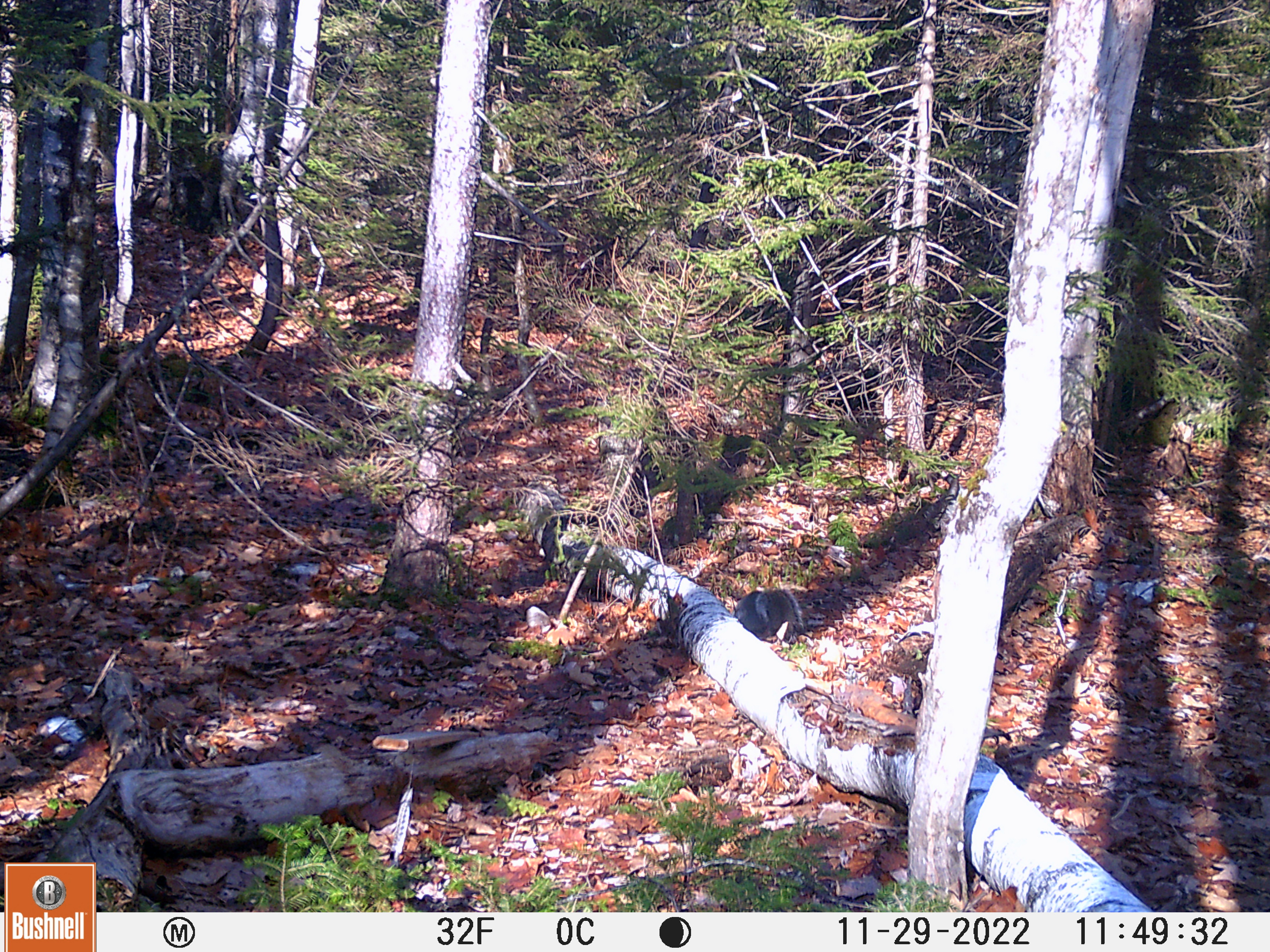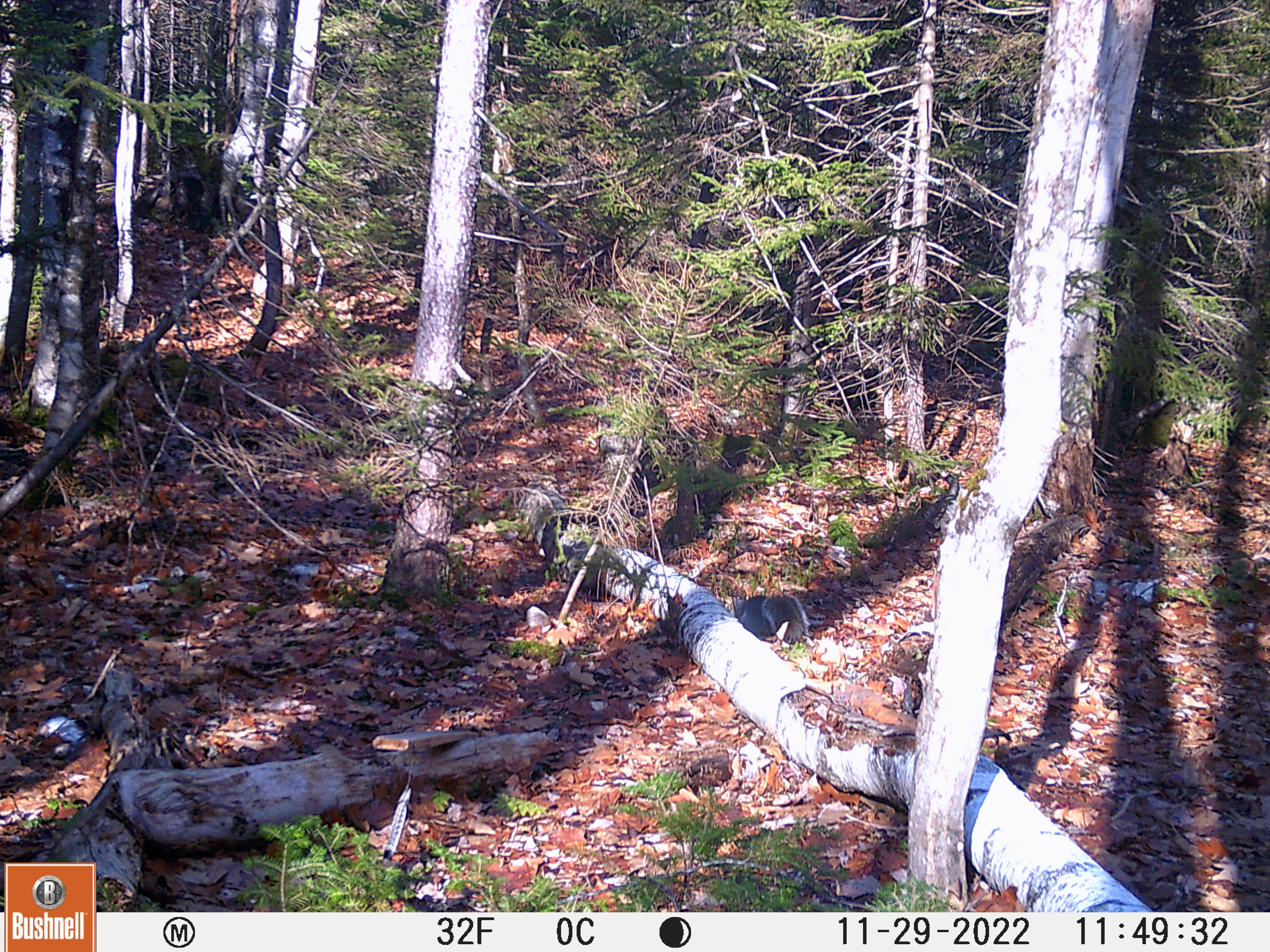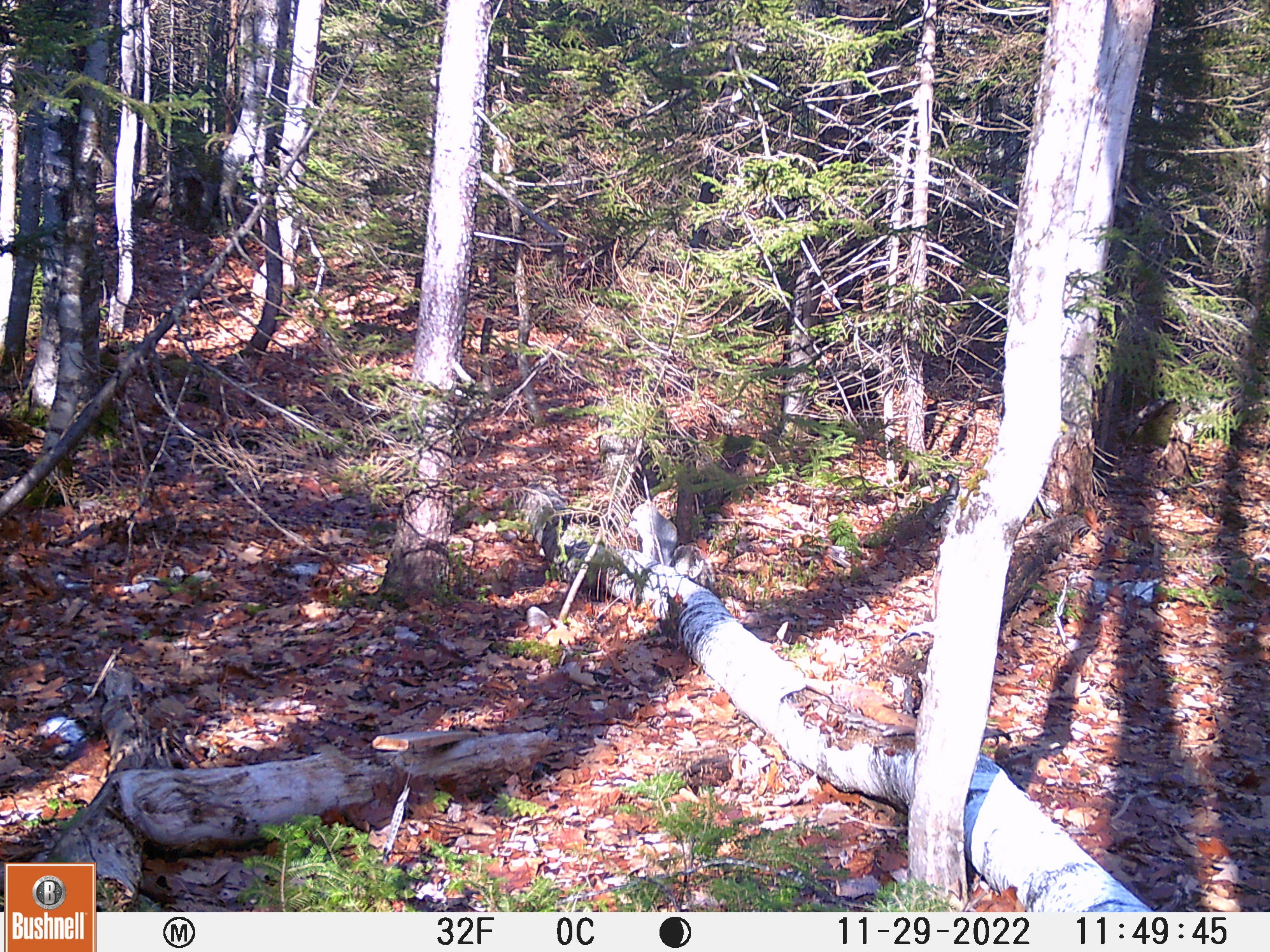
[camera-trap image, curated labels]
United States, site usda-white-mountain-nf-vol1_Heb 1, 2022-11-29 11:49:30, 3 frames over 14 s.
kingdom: Animalia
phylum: Chordata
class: Mammalia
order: Rodentia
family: Sciuridae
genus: Sciurus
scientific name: Sciurus carolinensis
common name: gray squirrel